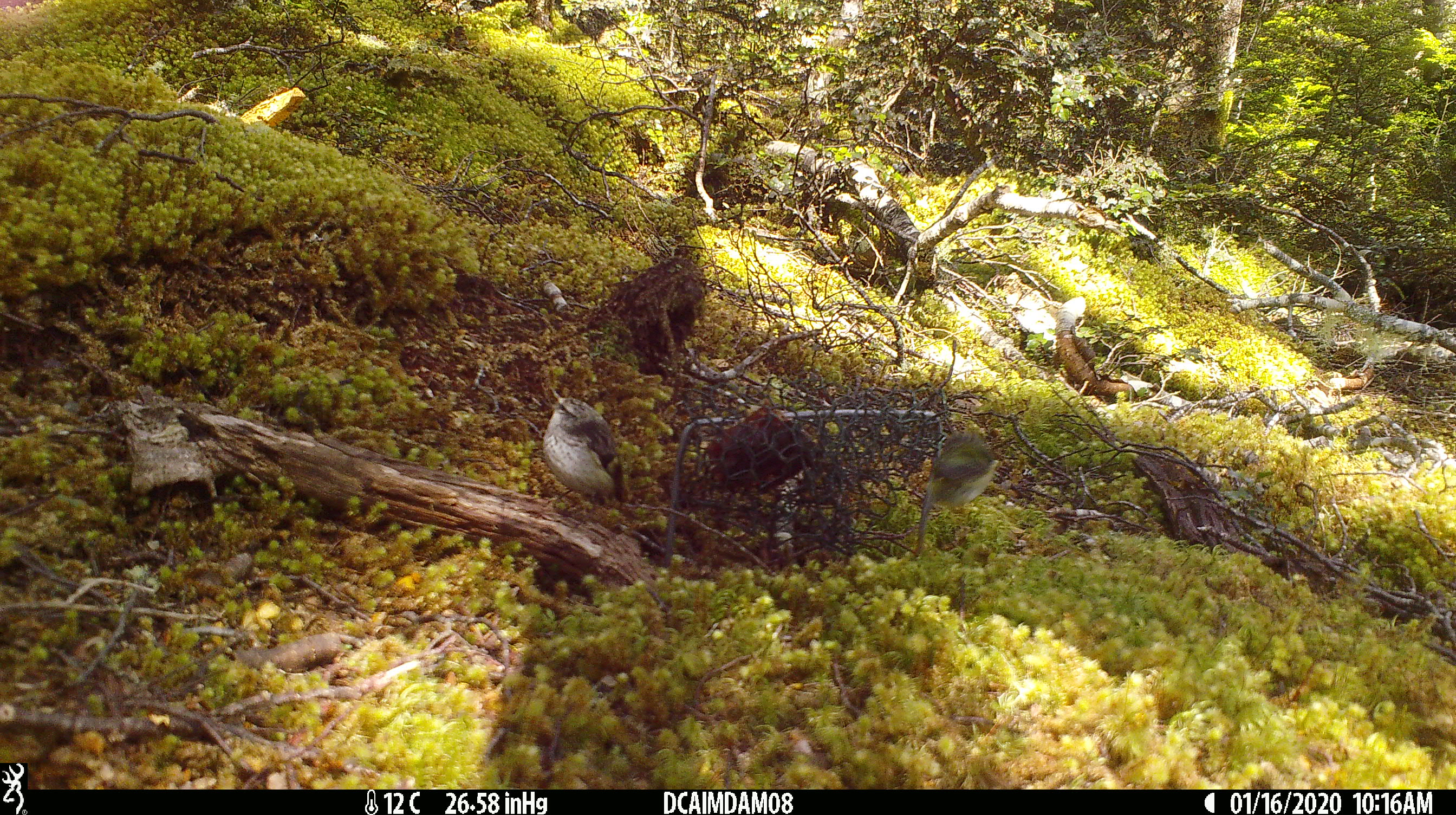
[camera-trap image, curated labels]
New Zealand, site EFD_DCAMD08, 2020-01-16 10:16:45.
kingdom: Animalia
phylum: Chordata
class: Aves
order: Passeriformes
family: Acanthisittidae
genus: Acanthisitta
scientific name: Acanthisitta chloris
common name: rifleman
Rifleman (Acanthisitta chloris).